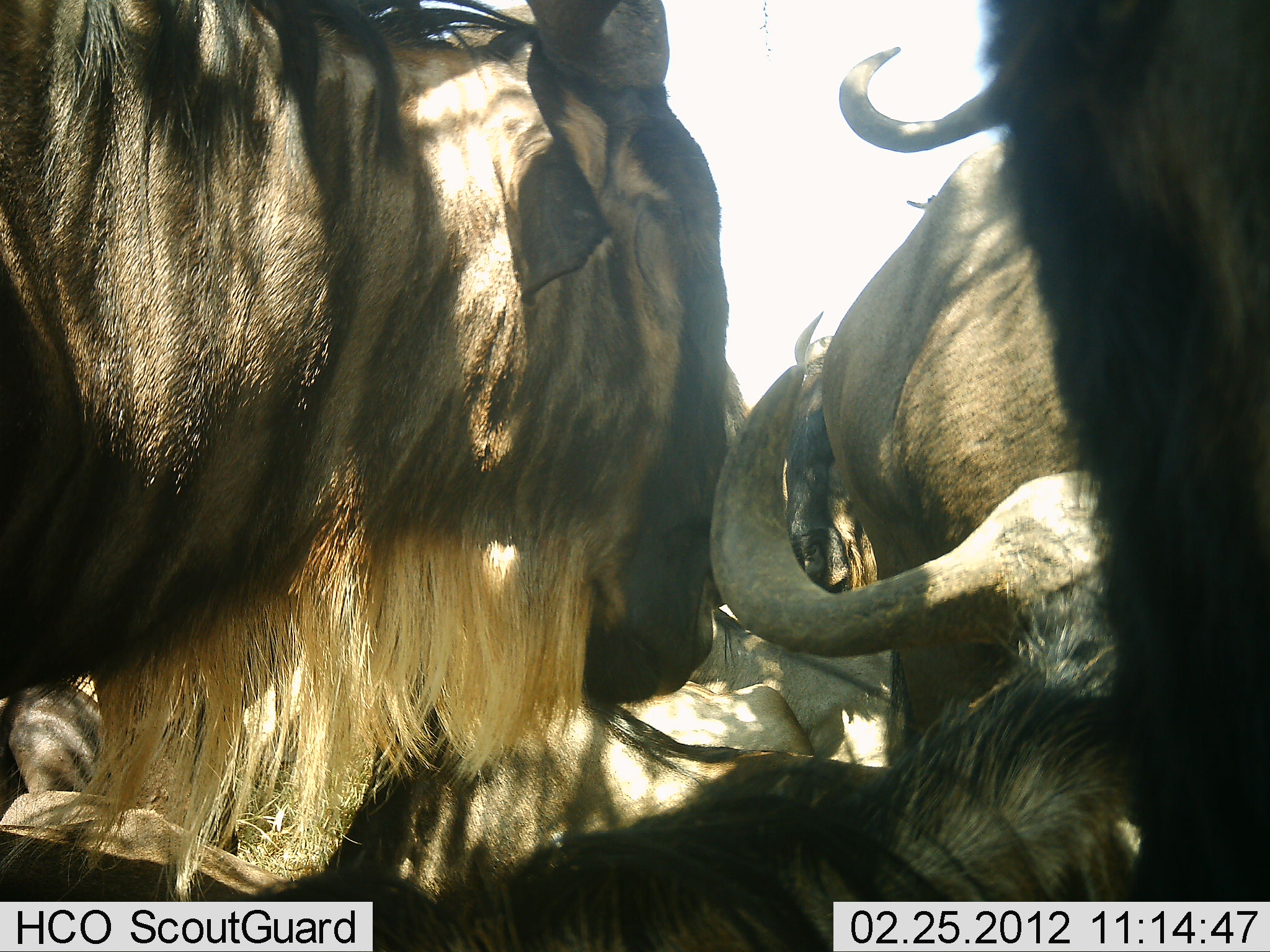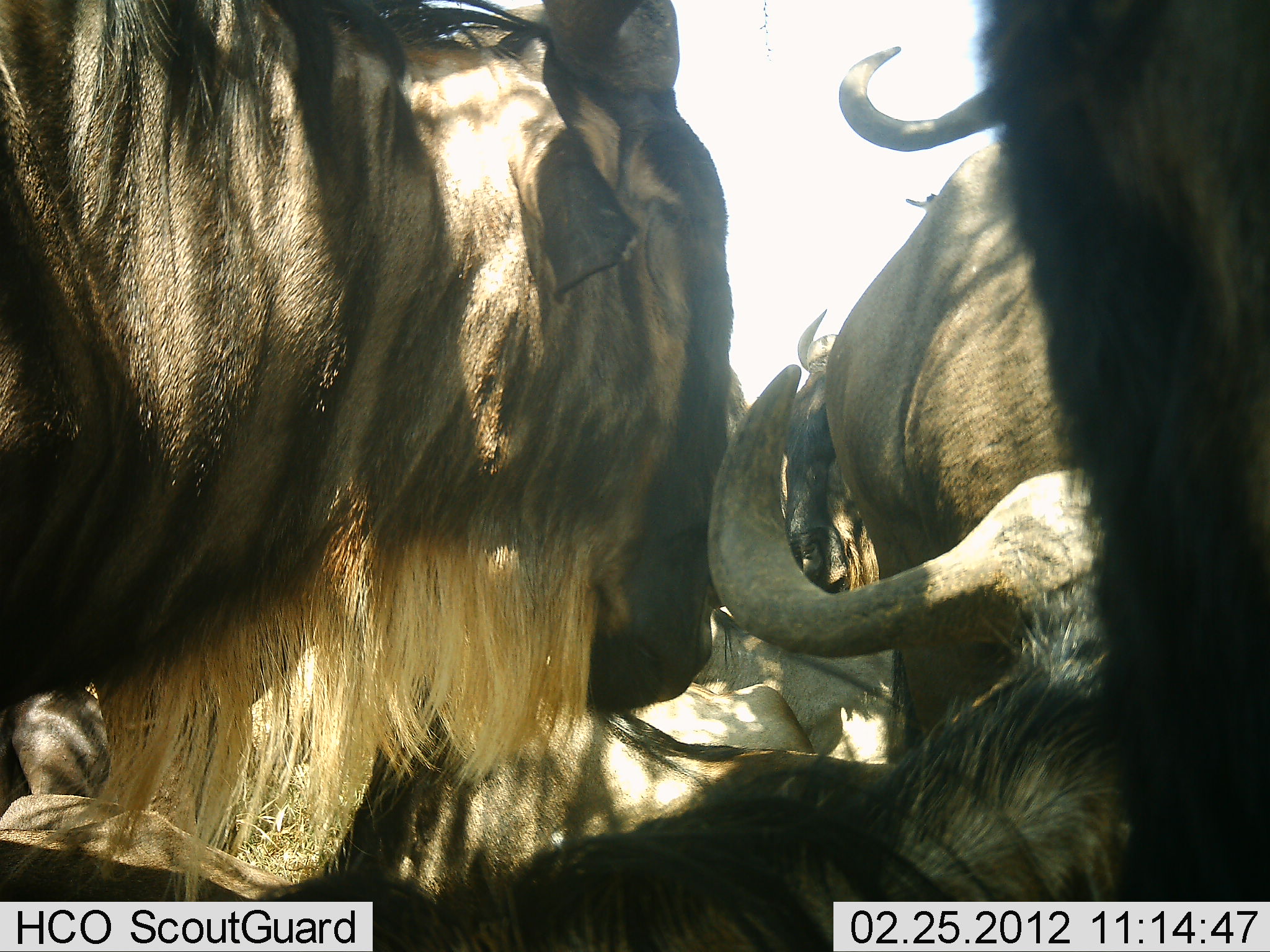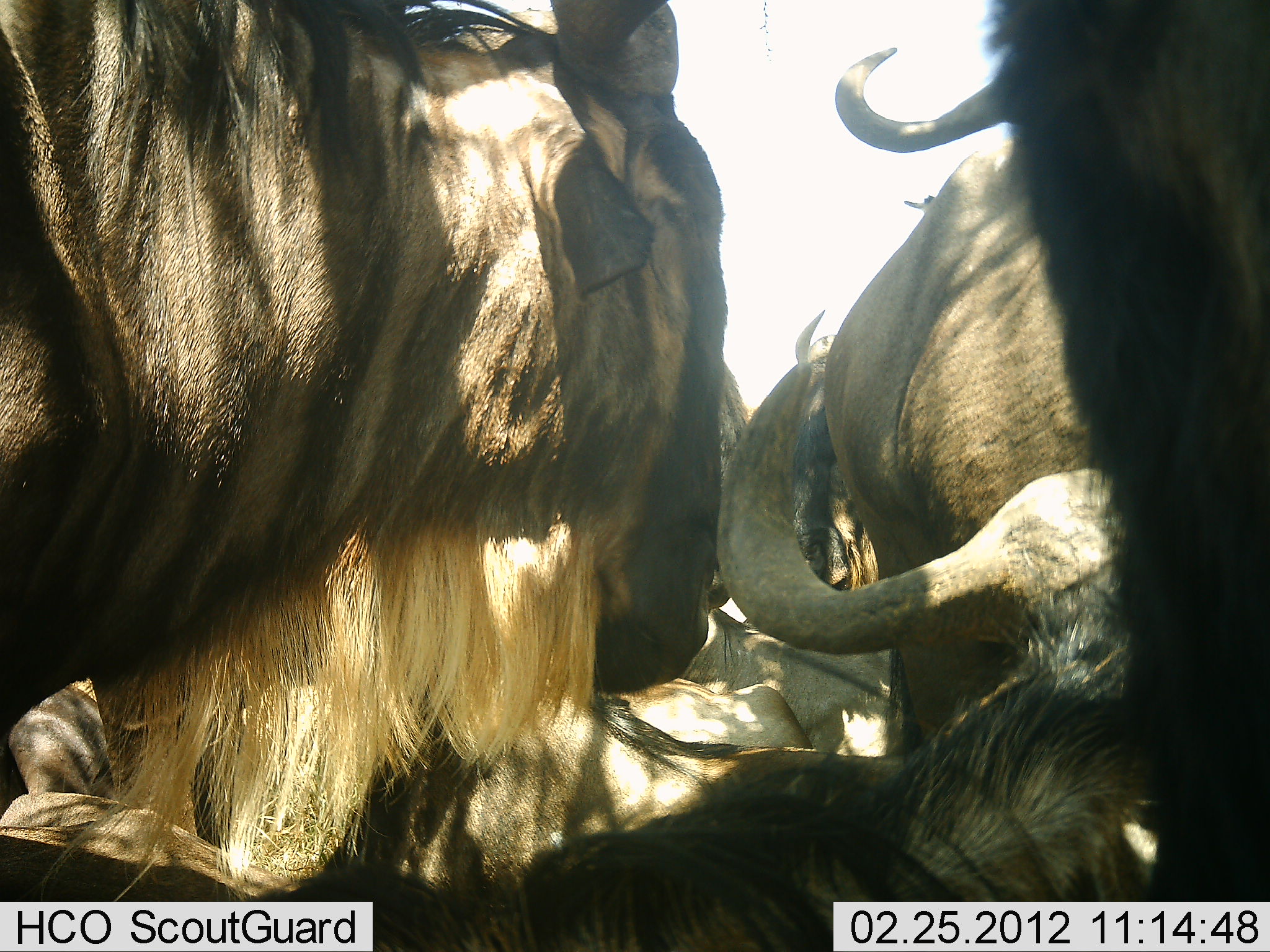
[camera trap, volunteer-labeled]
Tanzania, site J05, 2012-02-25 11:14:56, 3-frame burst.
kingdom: Animalia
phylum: Chordata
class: Mammalia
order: Artiodactyla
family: Bovidae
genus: Connochaetes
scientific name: Connochaetes taurinus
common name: blue wildebeest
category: wildebeest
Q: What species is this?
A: Wildebeest (blue wildebeest) (Connochaetes taurinus).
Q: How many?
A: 6.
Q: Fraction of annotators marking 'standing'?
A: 79%.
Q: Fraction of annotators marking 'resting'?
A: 93%.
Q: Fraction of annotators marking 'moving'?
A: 0%.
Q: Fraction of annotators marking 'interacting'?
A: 21%.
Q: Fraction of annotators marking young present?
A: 0%.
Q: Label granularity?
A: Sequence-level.